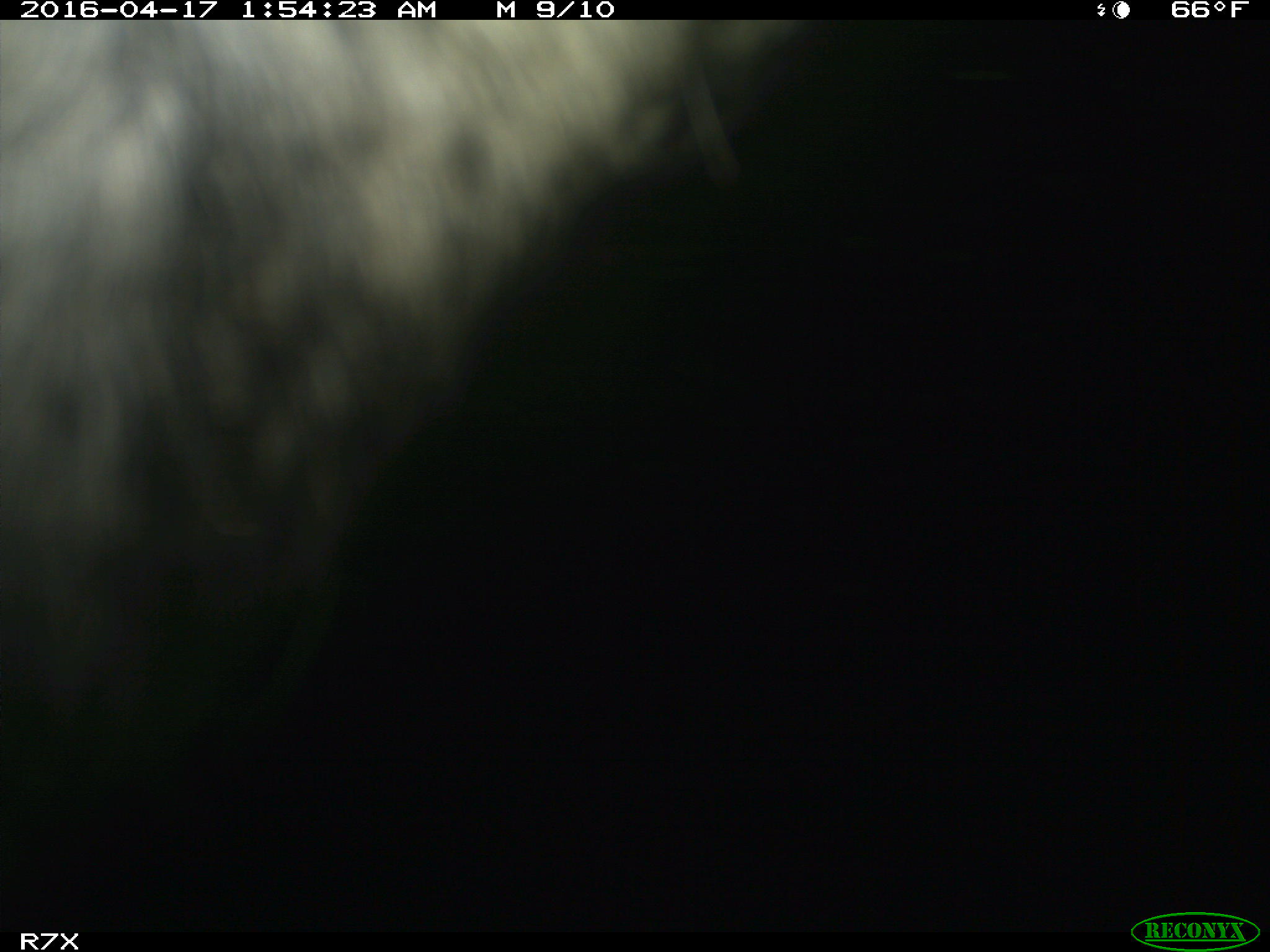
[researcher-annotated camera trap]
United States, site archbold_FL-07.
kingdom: Animalia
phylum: Chordata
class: Mammalia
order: Artiodactyla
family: Bovidae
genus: Bos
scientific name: Bos taurus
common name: domestic cow